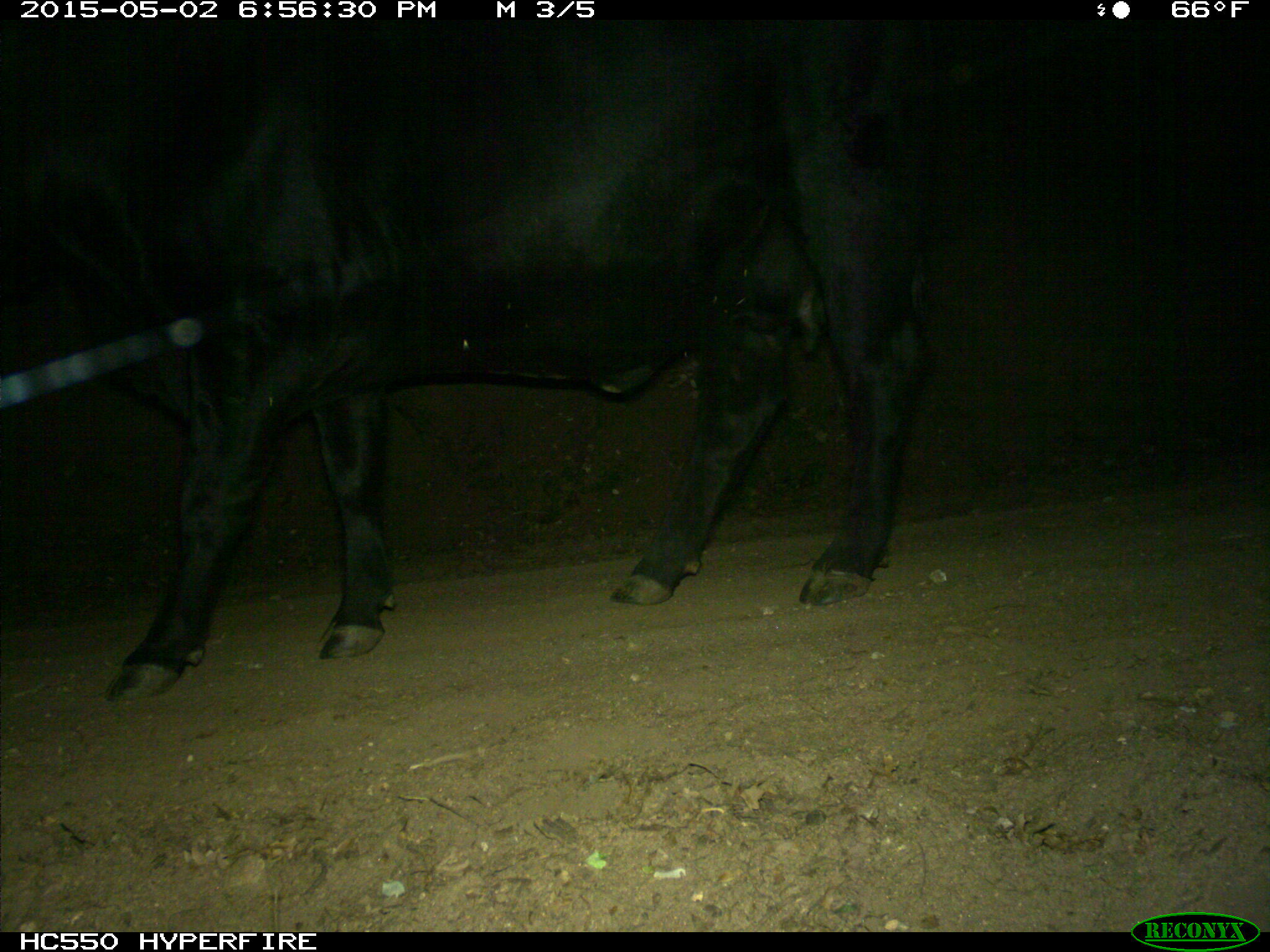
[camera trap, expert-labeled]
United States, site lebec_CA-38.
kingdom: Animalia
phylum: Chordata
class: Mammalia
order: Artiodactyla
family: Bovidae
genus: Bos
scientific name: Bos taurus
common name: domestic cow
Bos taurus (domestic cow).